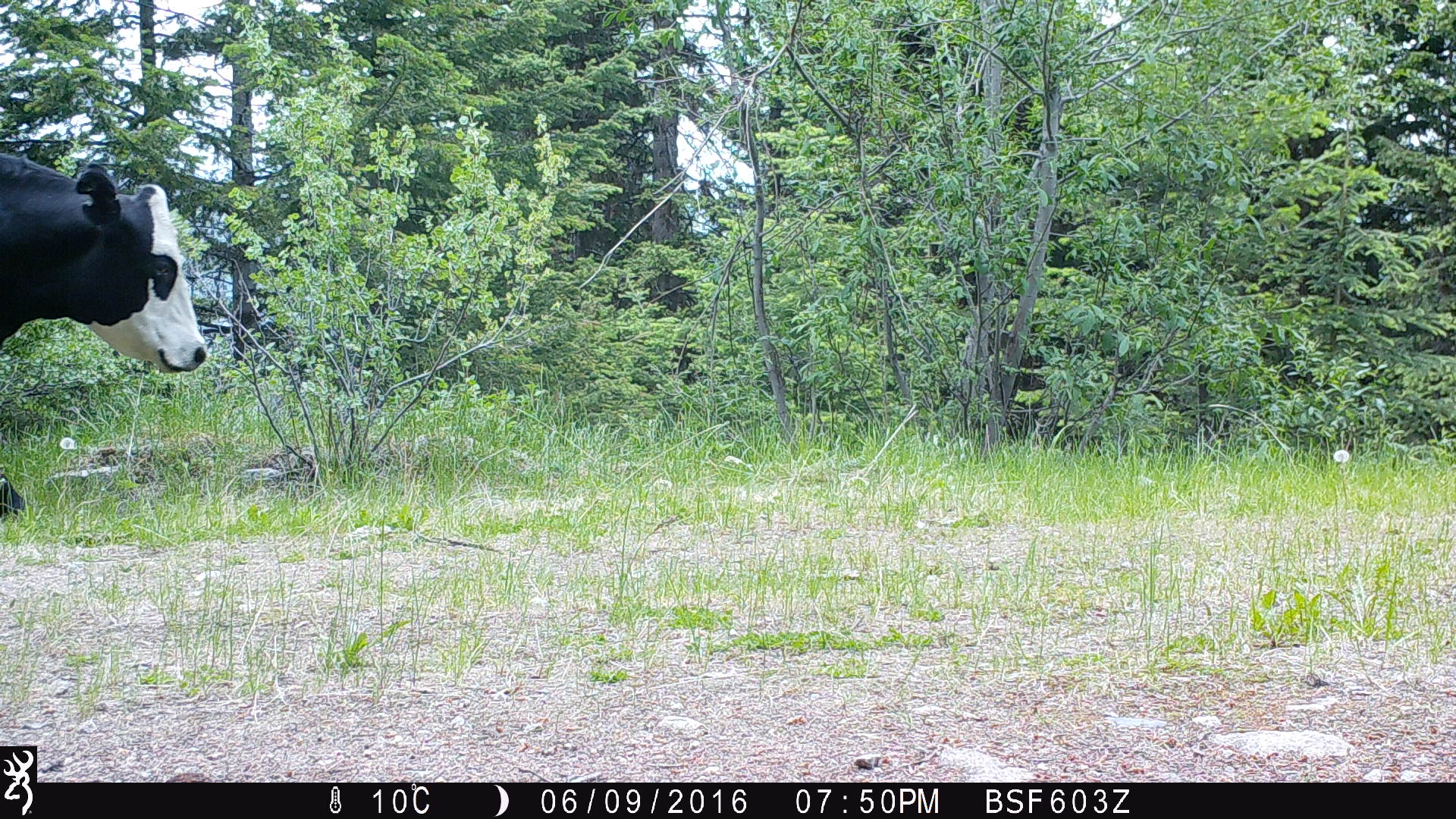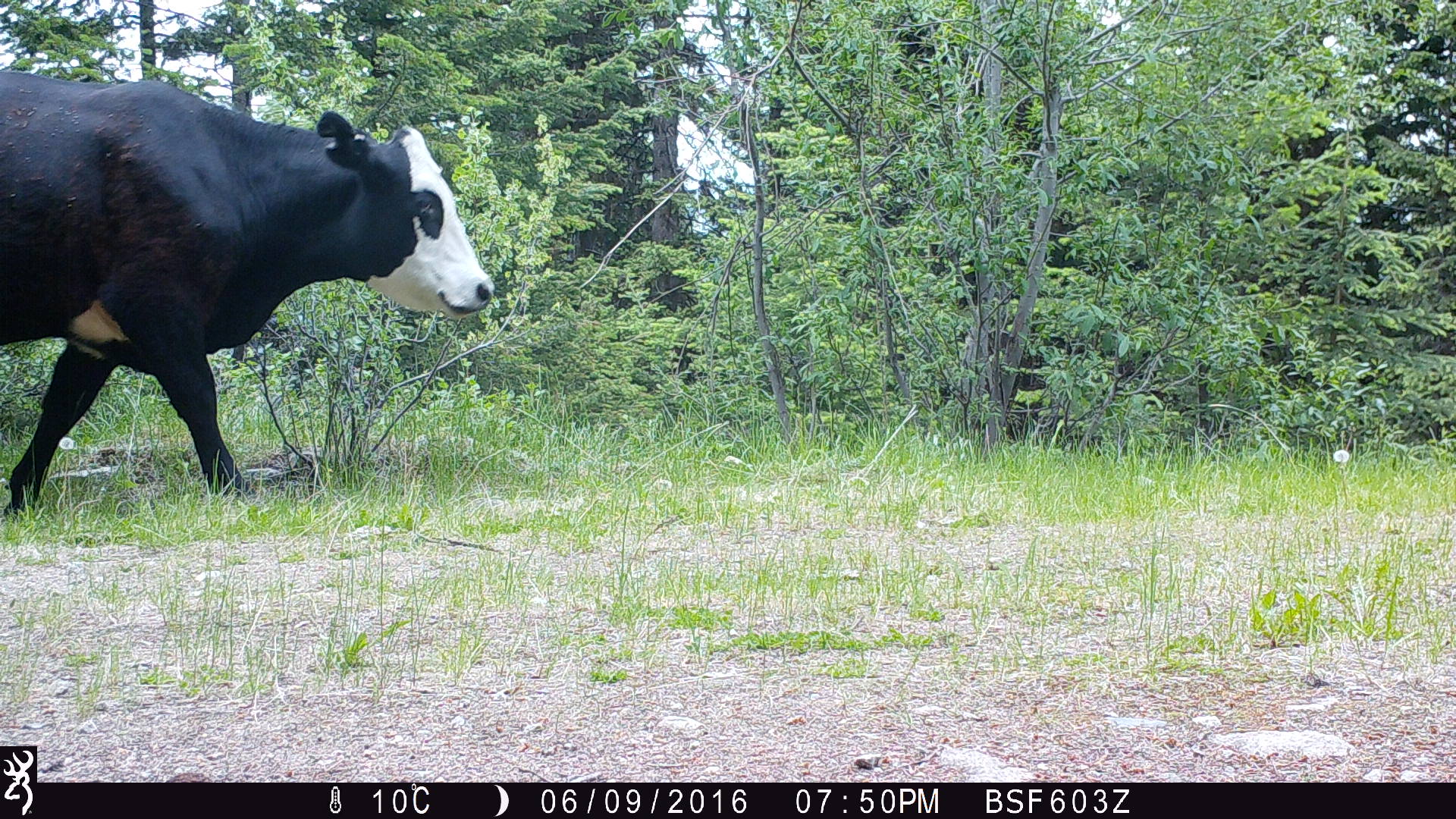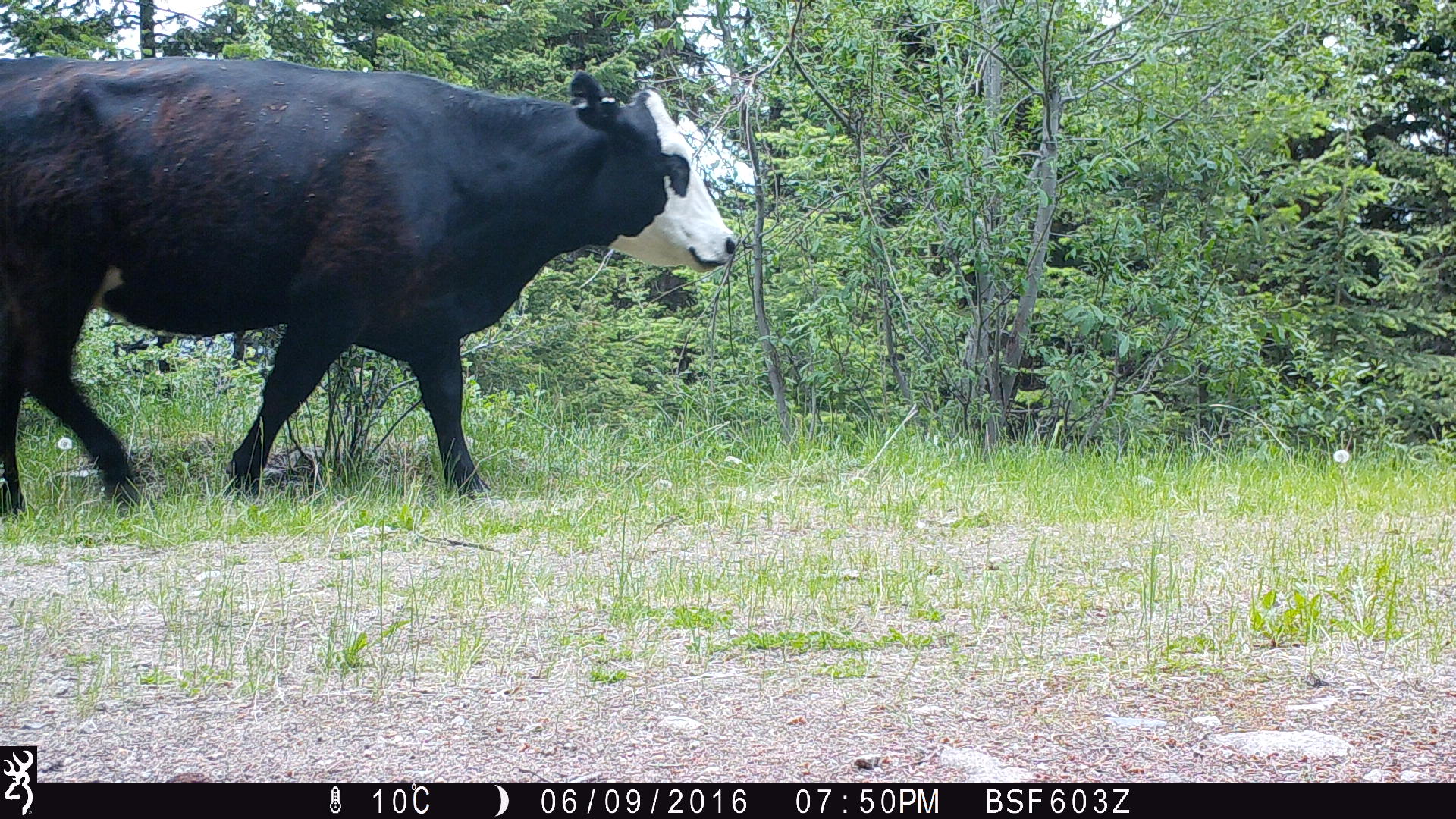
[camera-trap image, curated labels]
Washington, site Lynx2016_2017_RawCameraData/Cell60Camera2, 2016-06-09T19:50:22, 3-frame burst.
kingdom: Animalia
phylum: Chordata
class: Mammalia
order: Artiodactyla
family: Bovidae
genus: Bos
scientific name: Bos taurus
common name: domestic cattle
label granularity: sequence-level